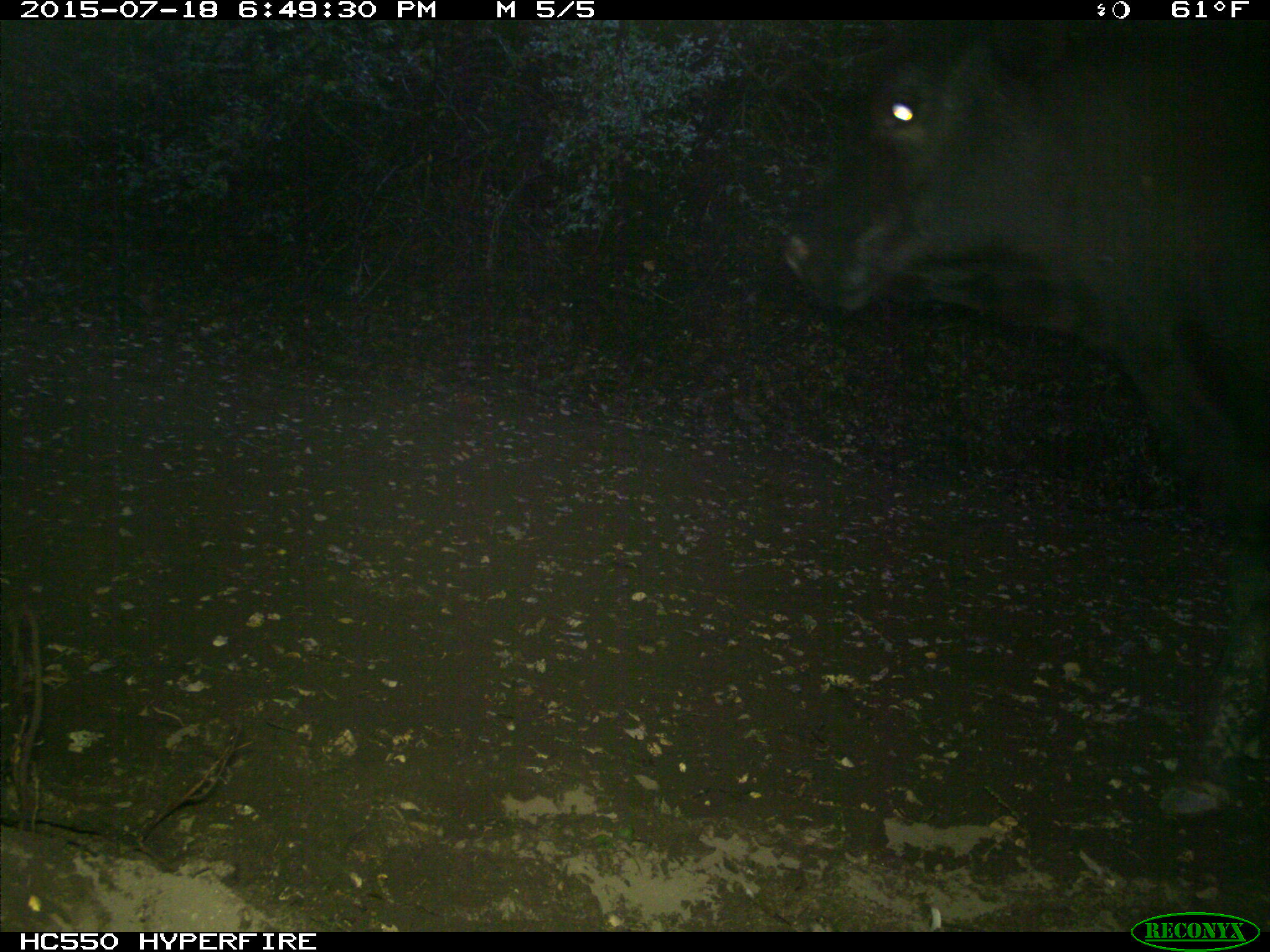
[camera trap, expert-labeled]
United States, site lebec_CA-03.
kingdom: Animalia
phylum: Chordata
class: Mammalia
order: Artiodactyla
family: Bovidae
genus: Bos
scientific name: Bos taurus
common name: domestic cow